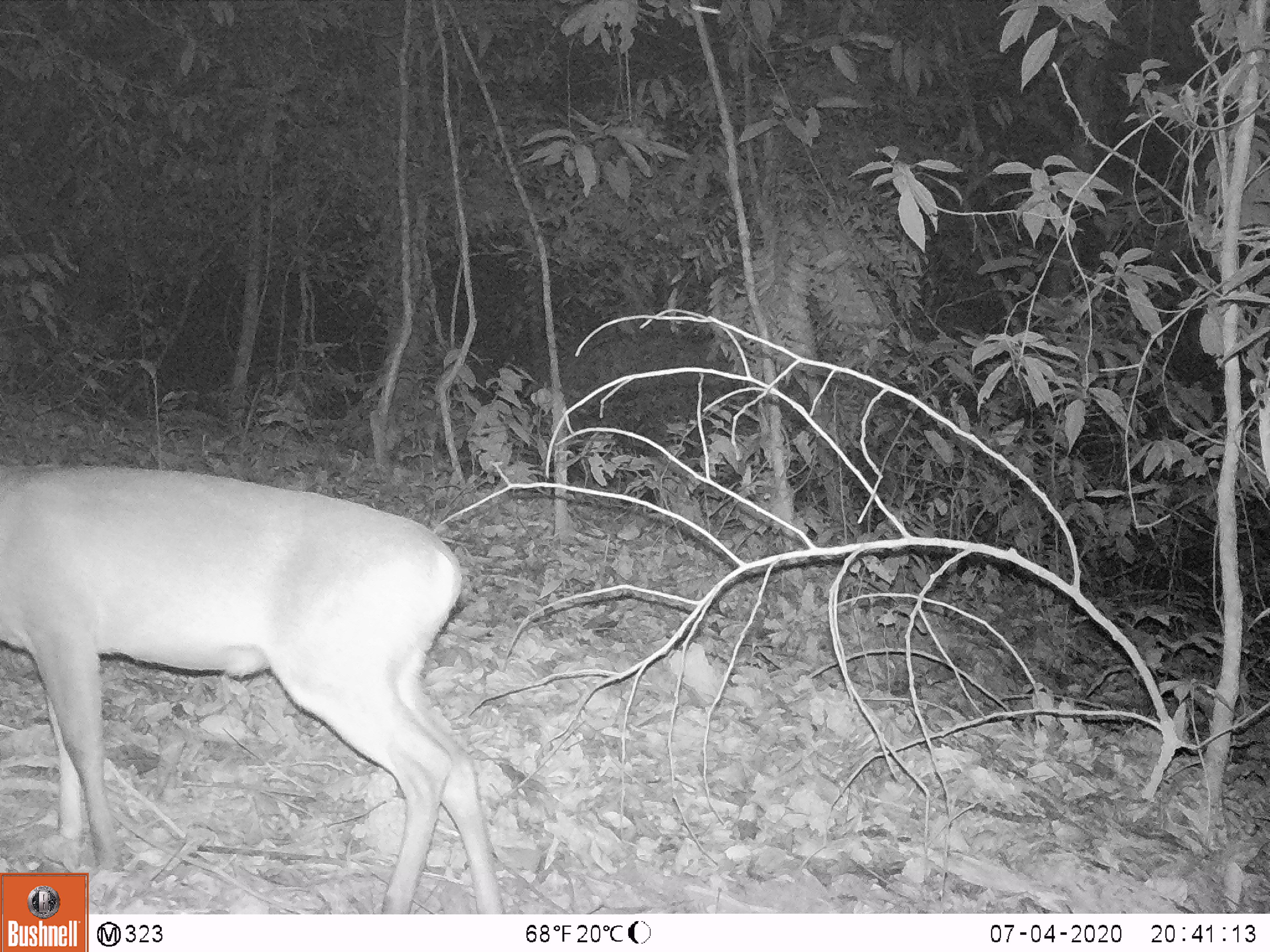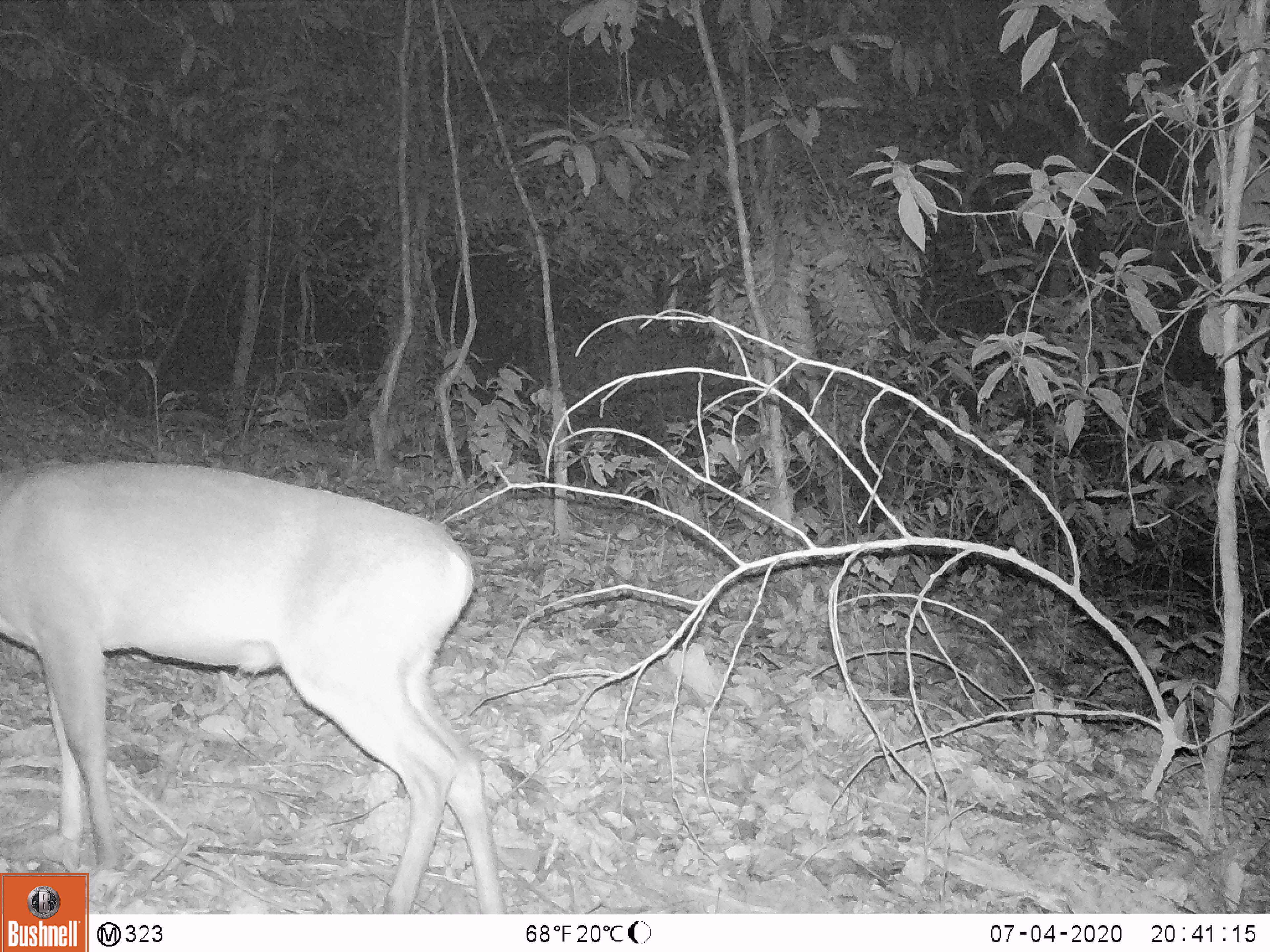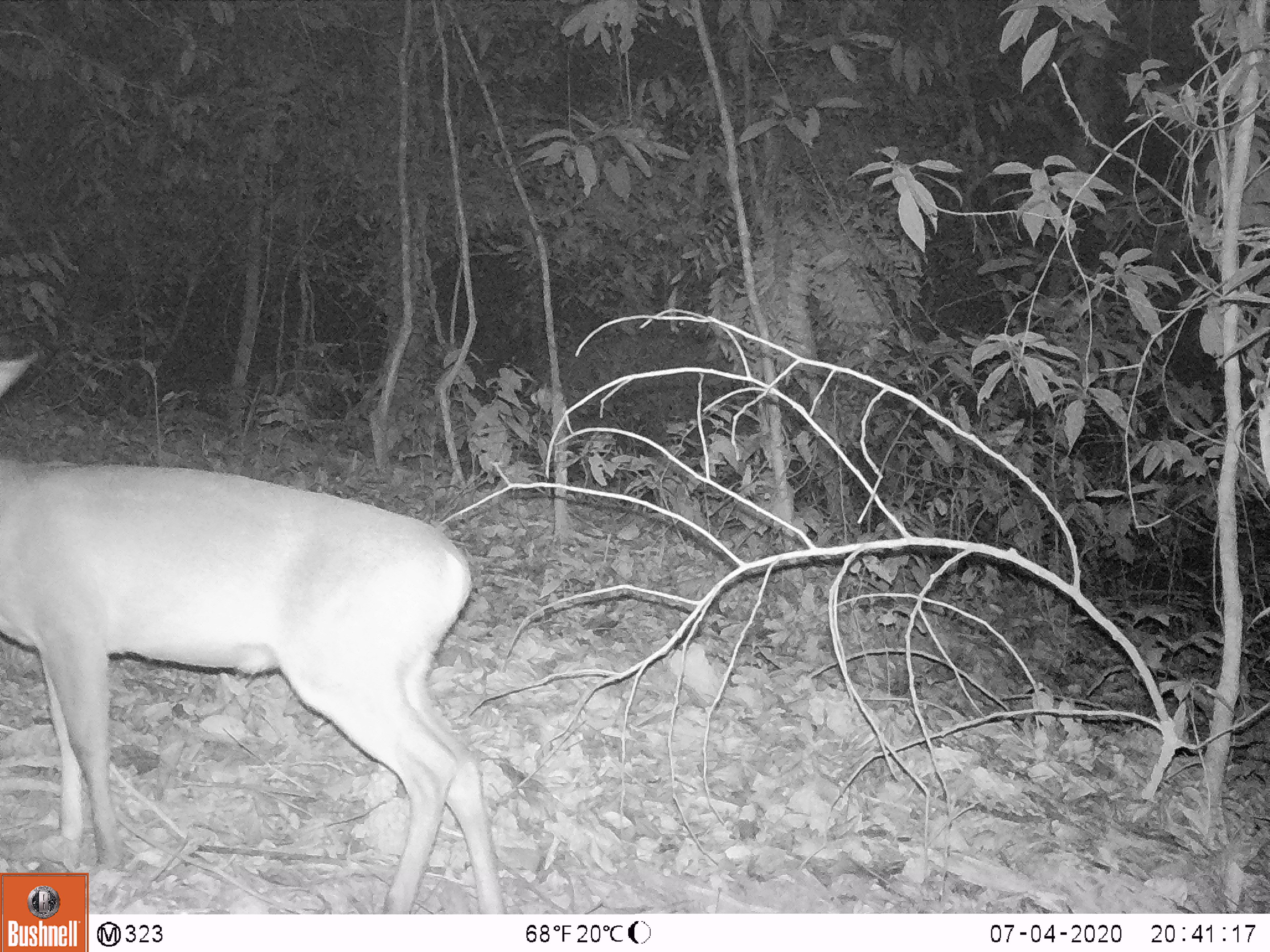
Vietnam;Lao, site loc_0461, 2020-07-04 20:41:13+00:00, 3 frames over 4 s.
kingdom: Animalia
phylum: Chordata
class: Mammalia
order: Artiodactyla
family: Cervidae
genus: Muntiacus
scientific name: Muntiacus rooseveltorum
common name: roosevelt's muntjac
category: roosevelts muntjac group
Roosevelts muntjac group (roosevelt's muntjac) (Muntiacus rooseveltorum). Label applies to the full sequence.